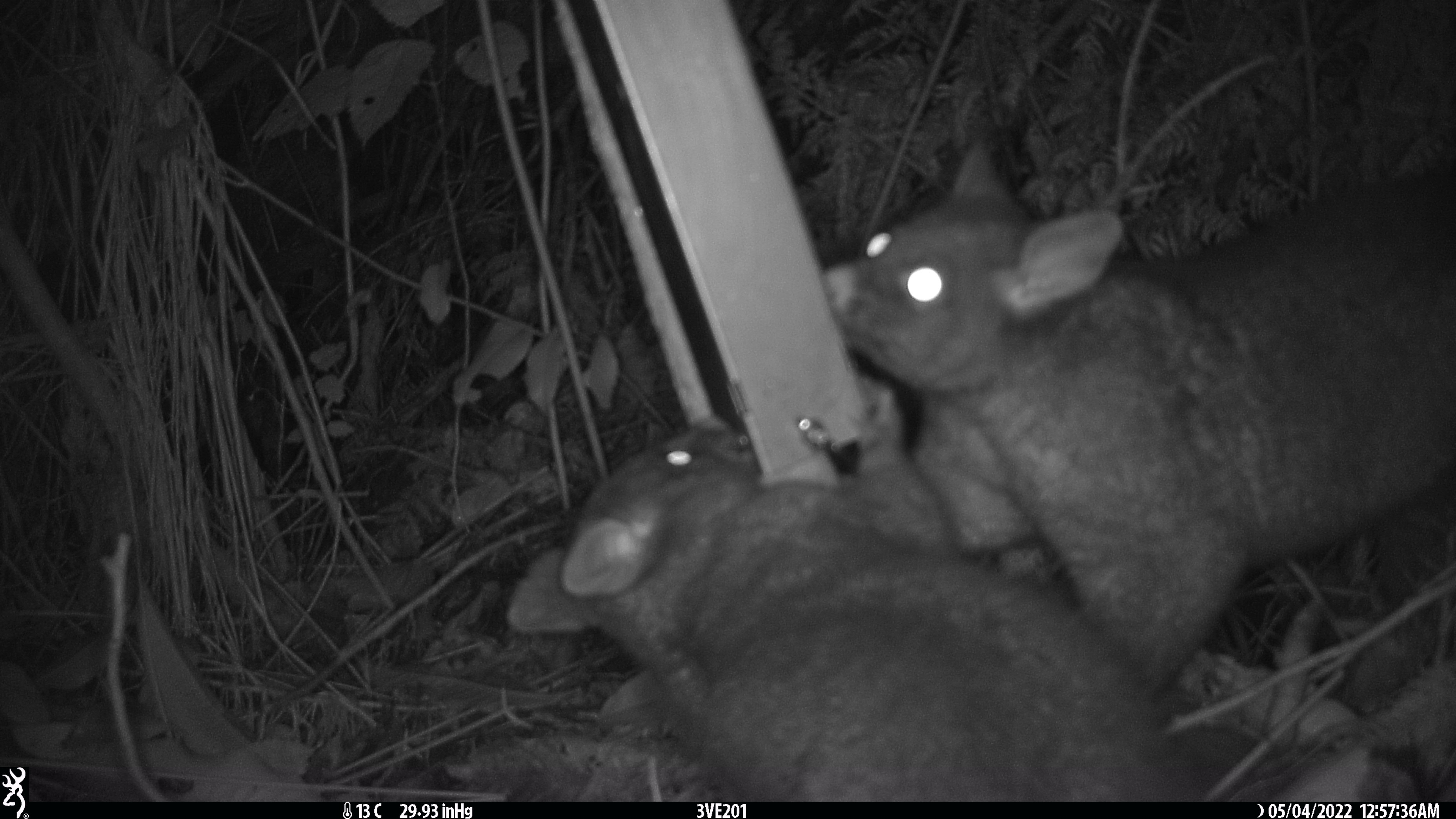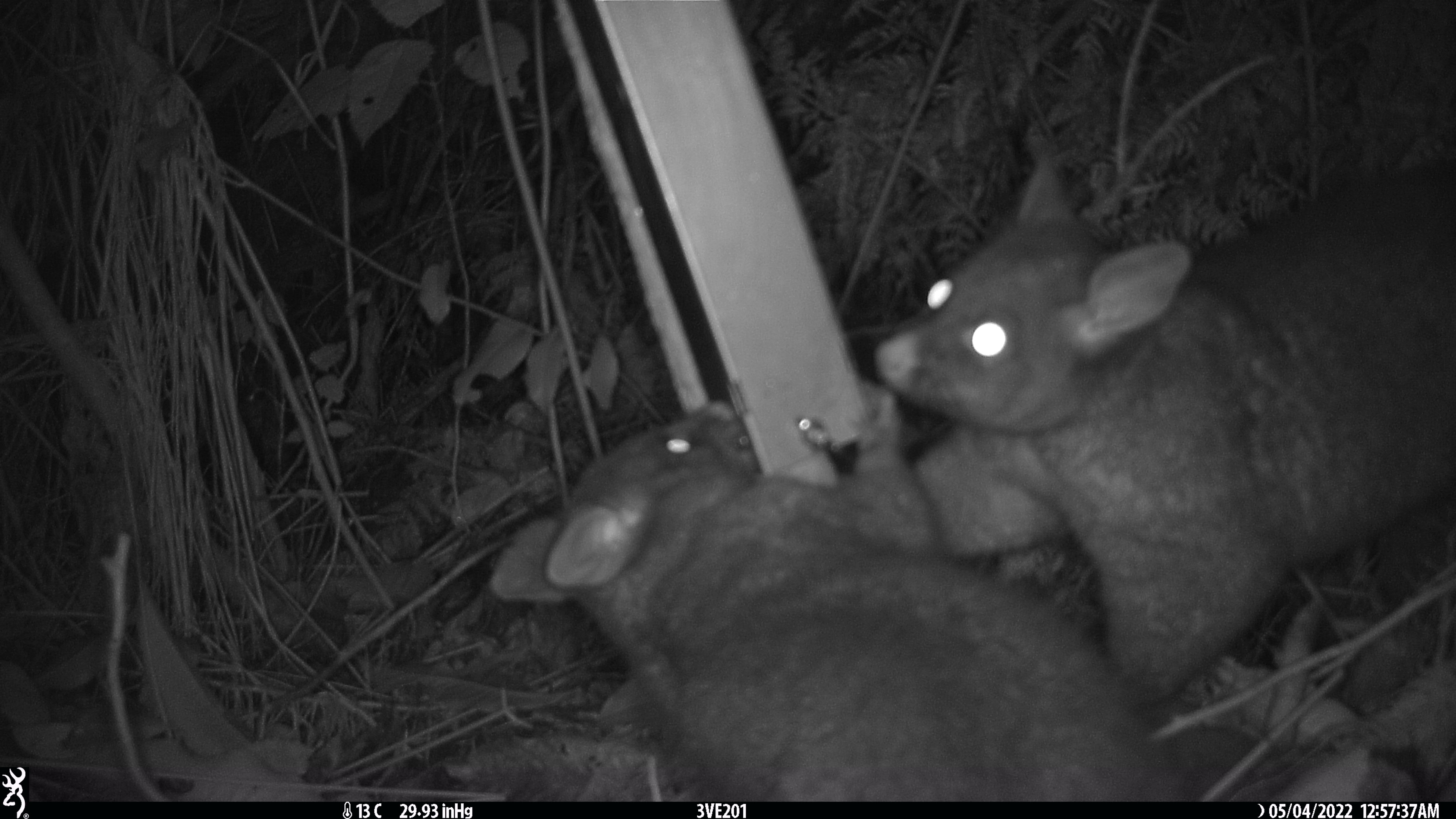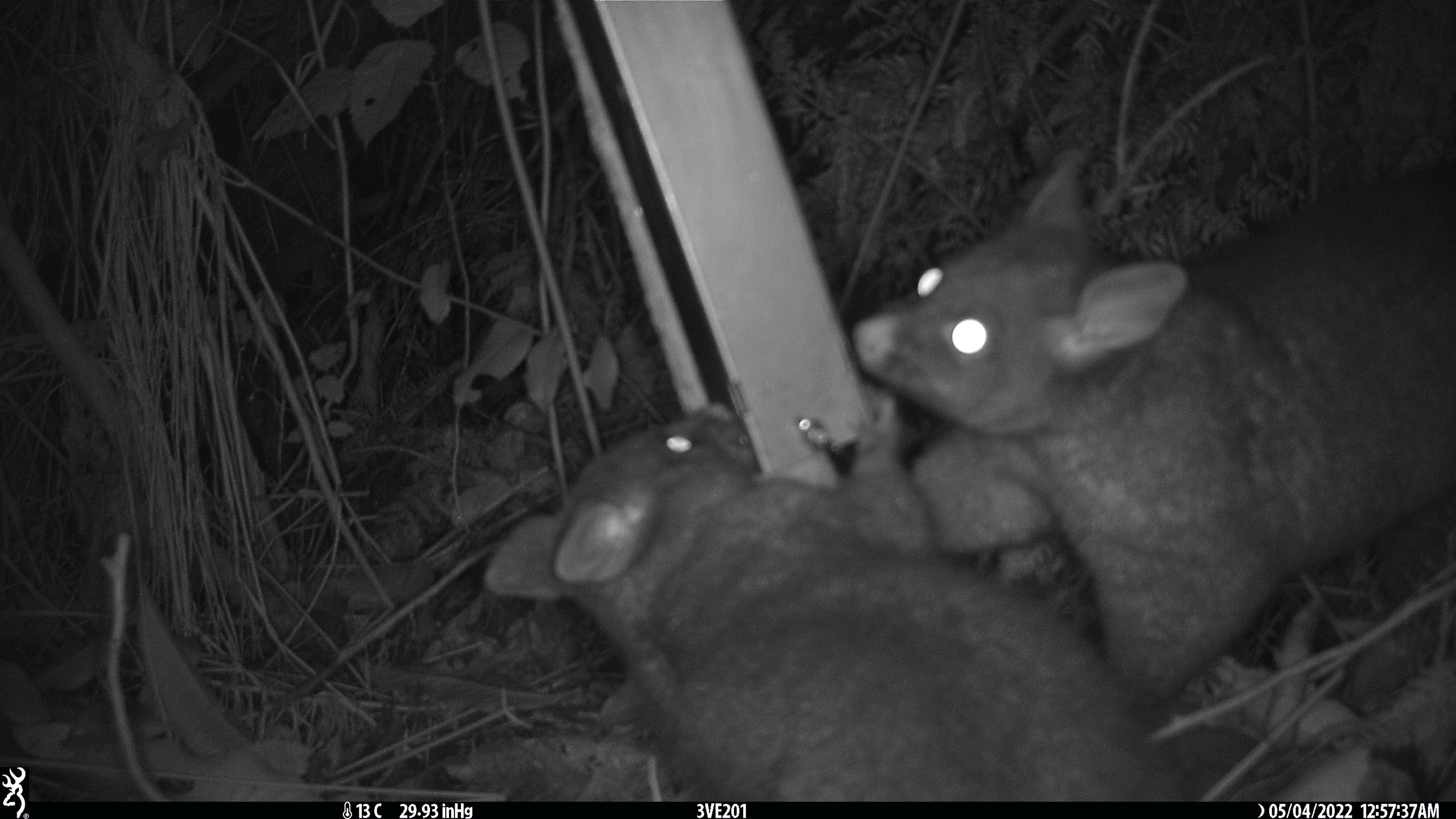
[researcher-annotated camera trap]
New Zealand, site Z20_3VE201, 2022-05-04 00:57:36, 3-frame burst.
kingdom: Animalia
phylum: Chordata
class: Mammalia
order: Diprotodontia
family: Phalangeridae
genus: Trichosurus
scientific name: Trichosurus vulpecula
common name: common brushtail possum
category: possum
Possum (common brushtail possum) (Trichosurus vulpecula).